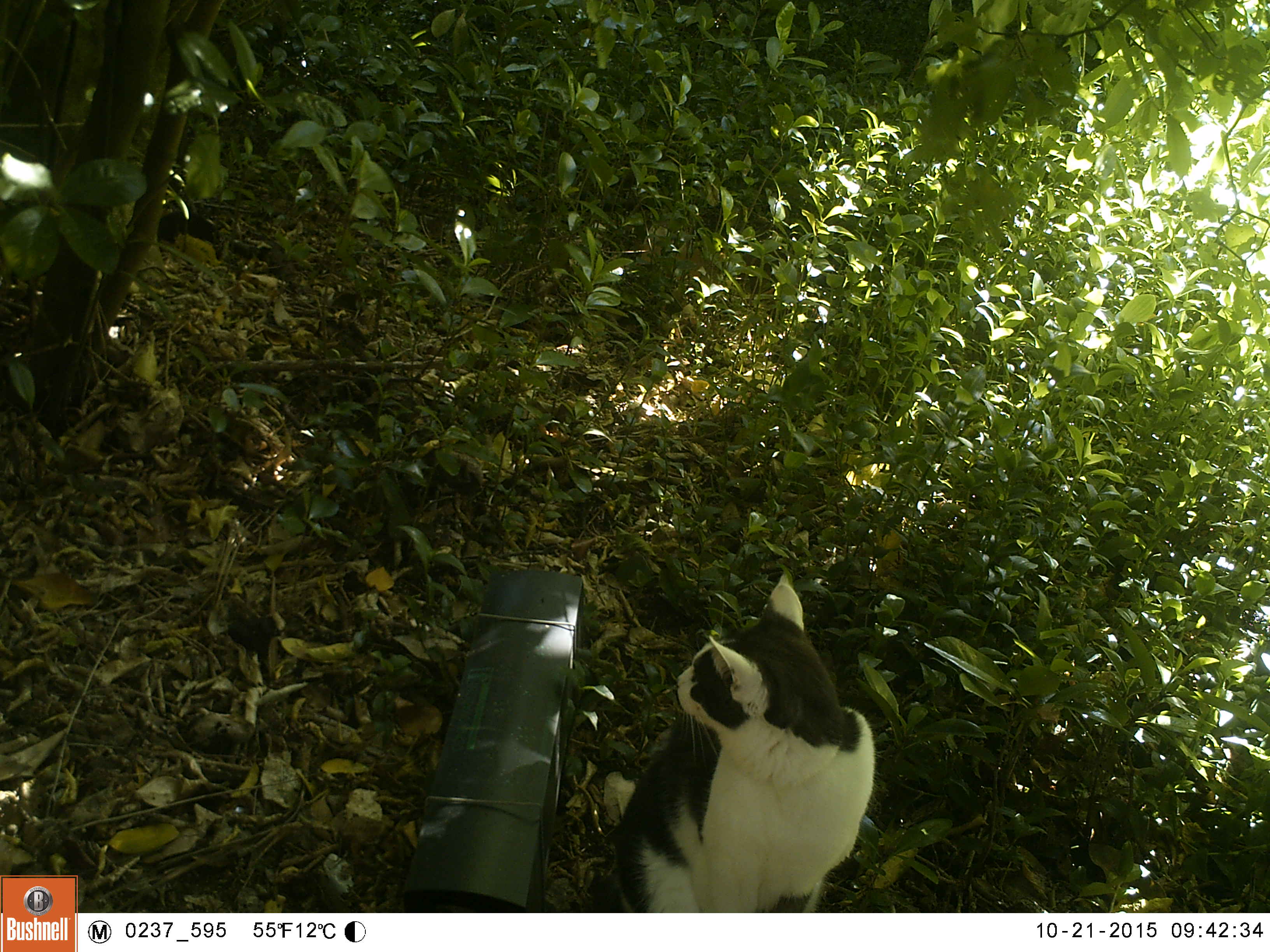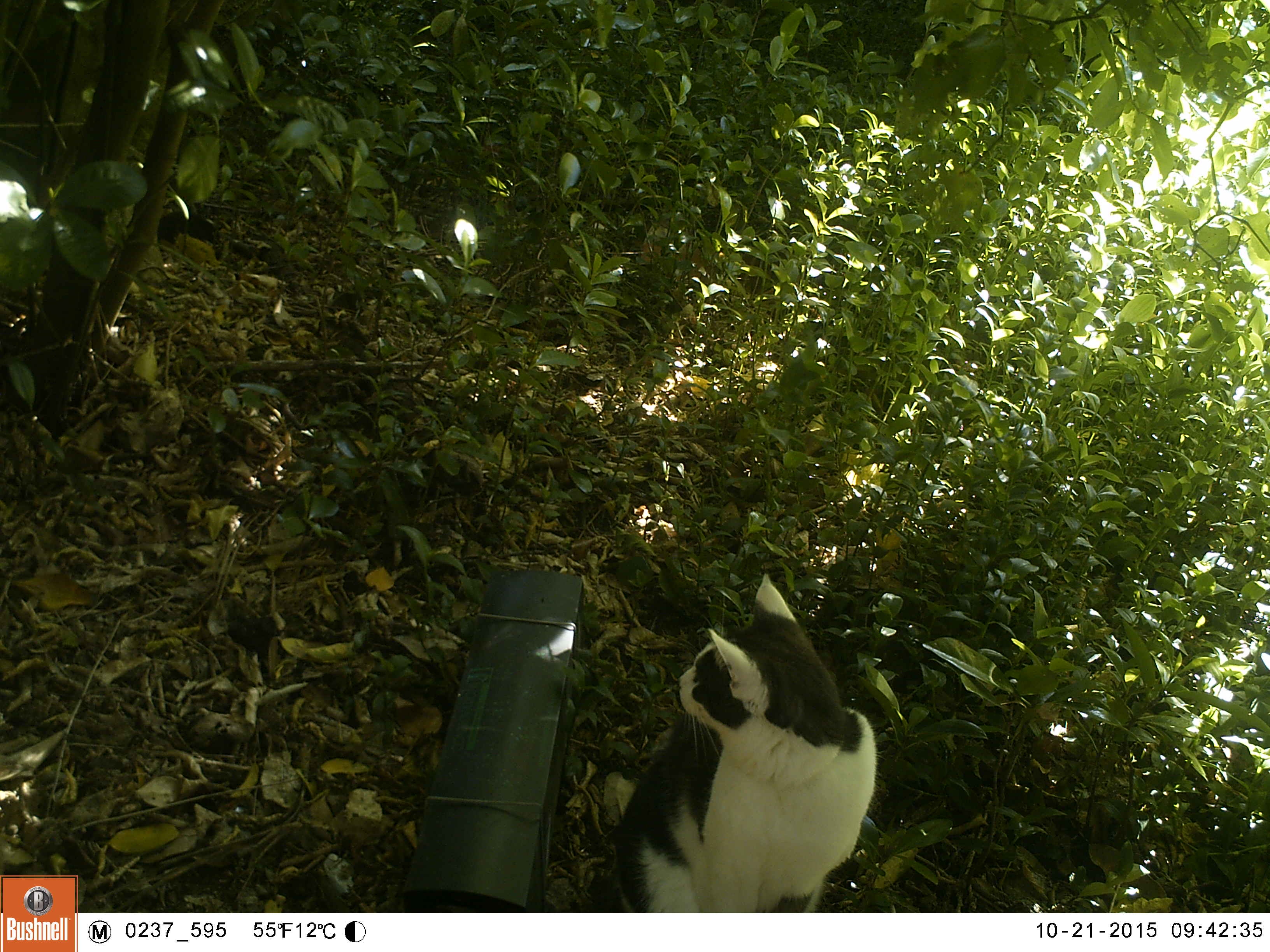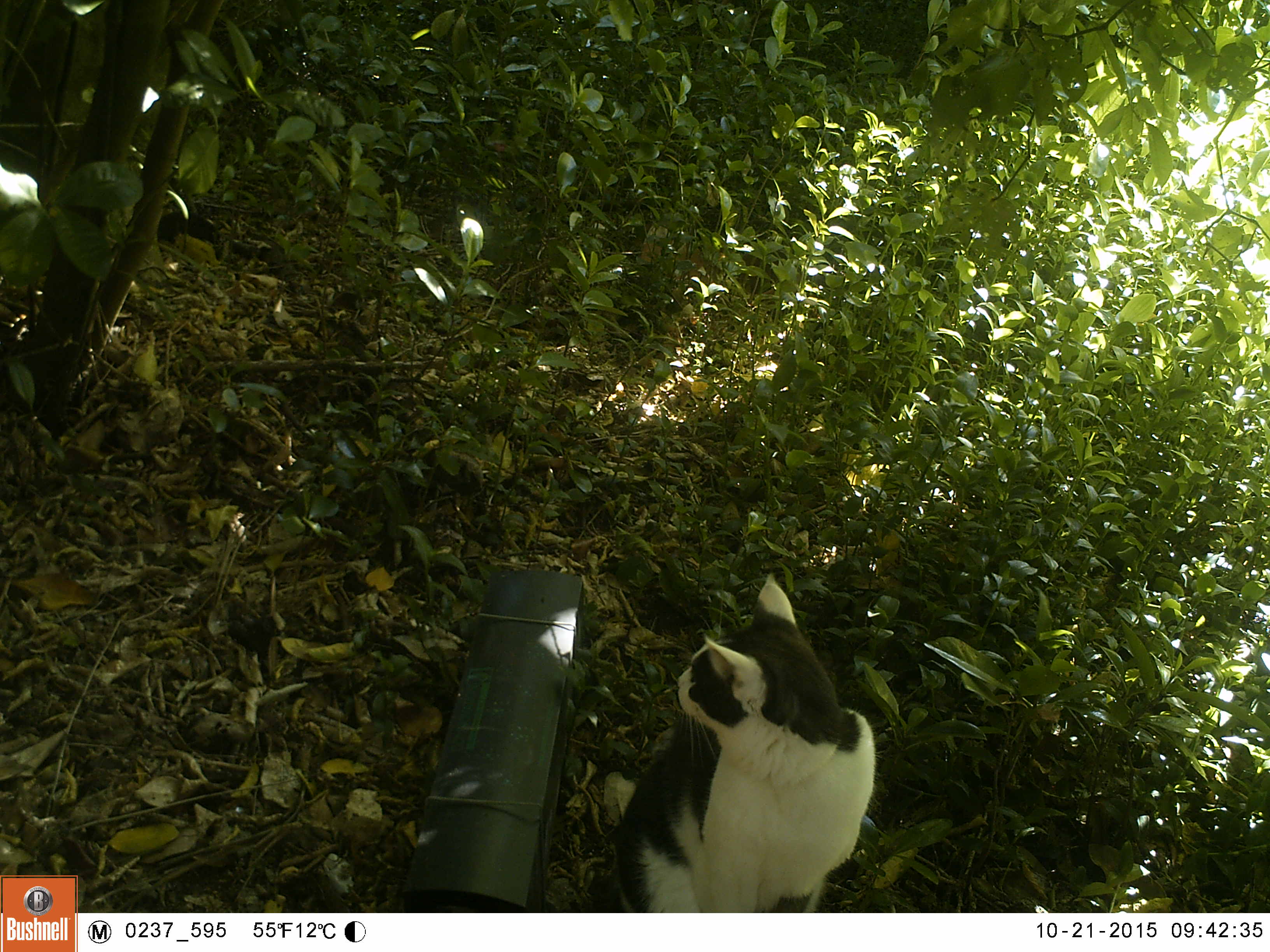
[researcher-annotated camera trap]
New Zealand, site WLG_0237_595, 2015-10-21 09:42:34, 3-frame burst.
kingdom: Animalia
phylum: Chordata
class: Mammalia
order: Carnivora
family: Felidae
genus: Felis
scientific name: Felis catus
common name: domestic cat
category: cat